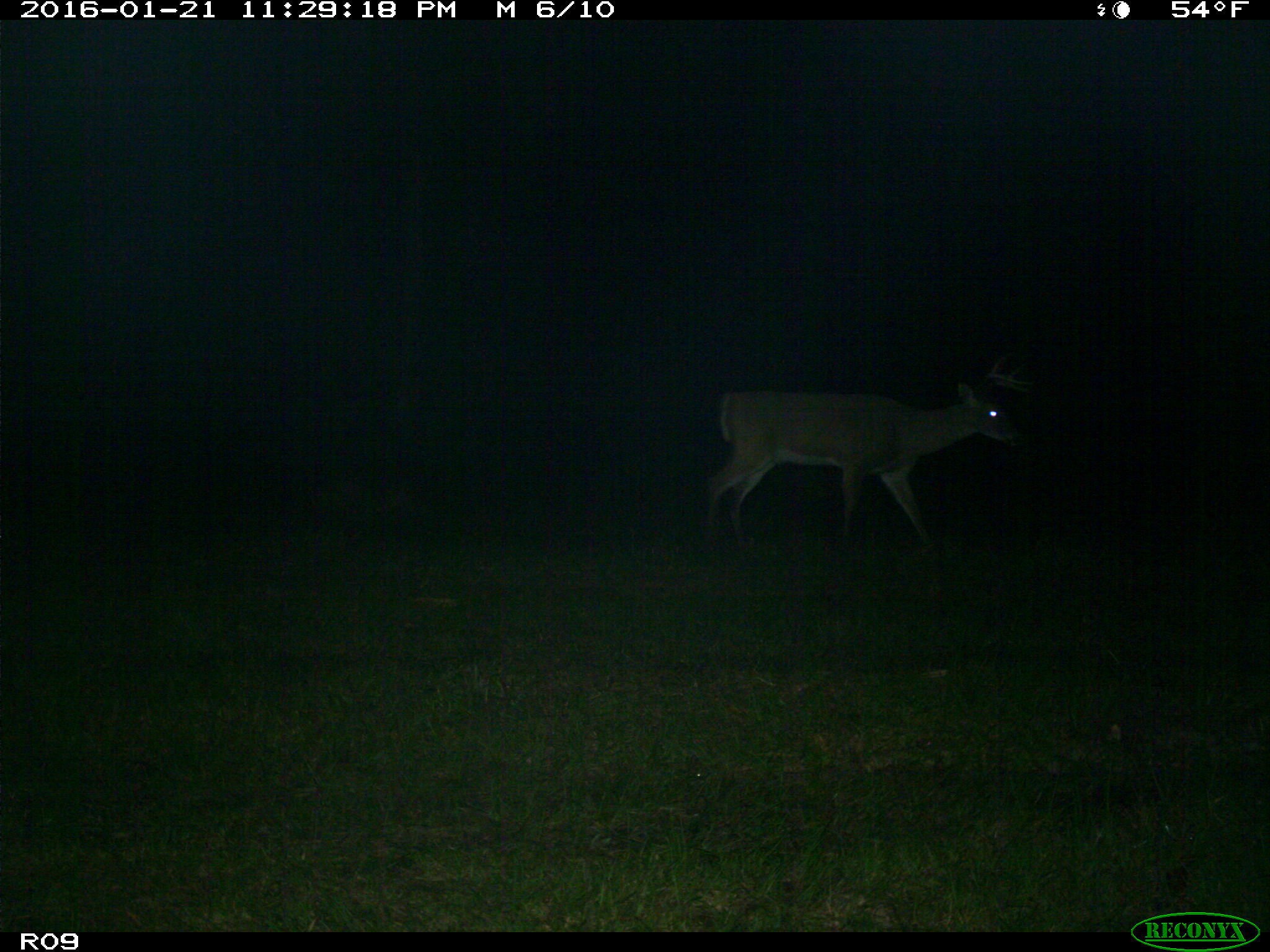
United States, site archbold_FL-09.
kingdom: Animalia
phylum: Chordata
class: Mammalia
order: Artiodactyla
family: Cervidae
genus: Odocoileus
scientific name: Odocoileus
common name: deer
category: unidentified deer